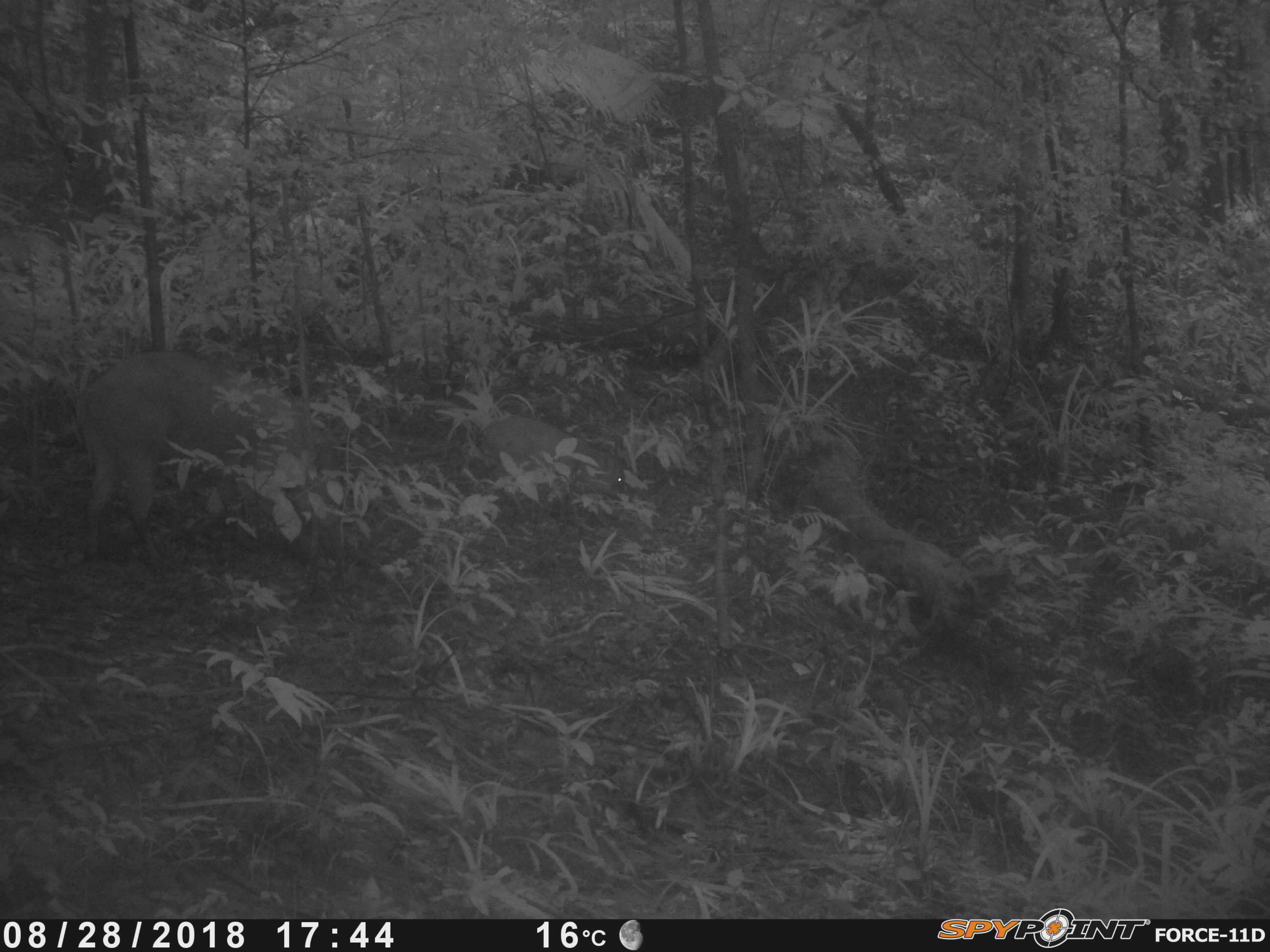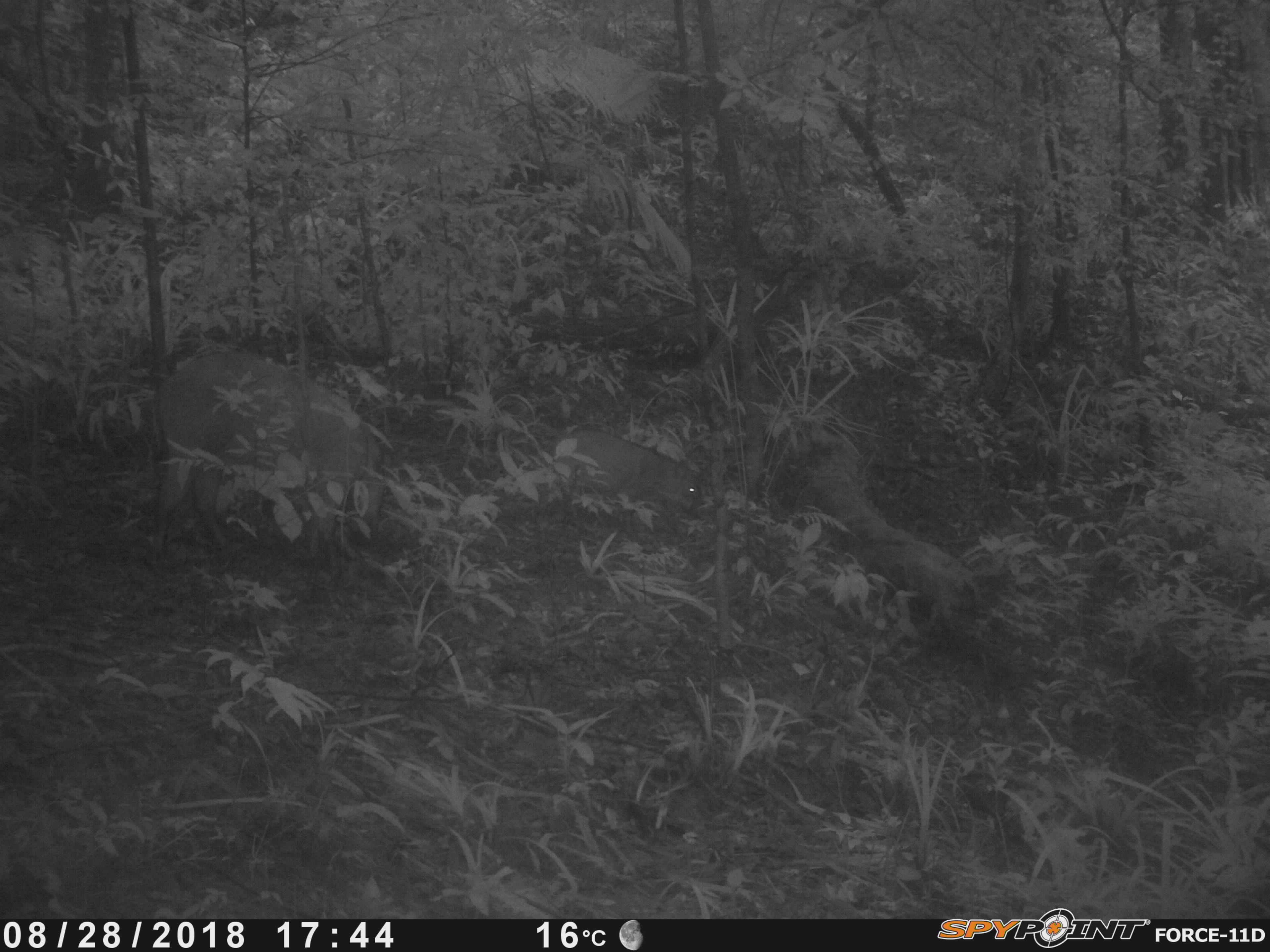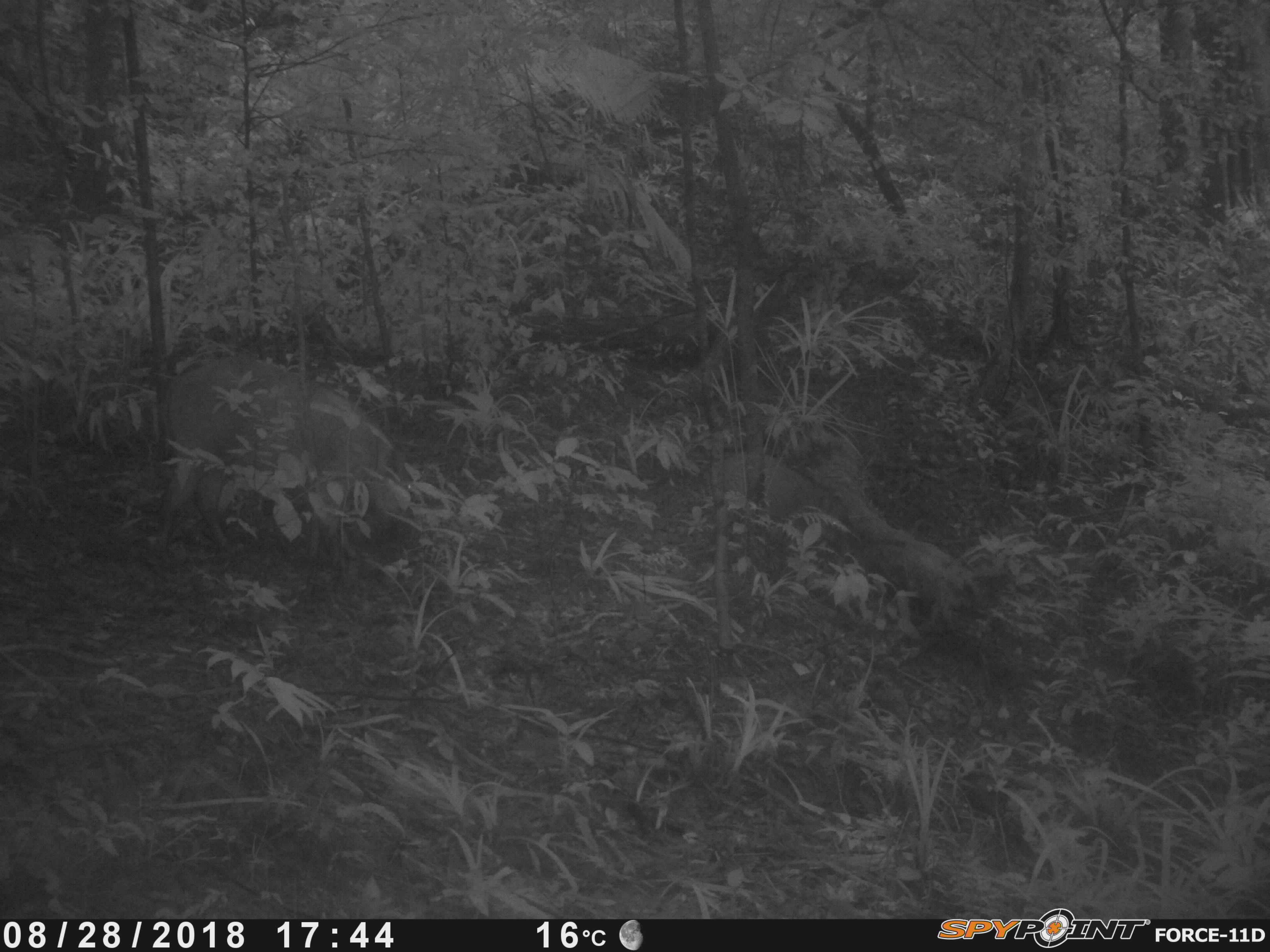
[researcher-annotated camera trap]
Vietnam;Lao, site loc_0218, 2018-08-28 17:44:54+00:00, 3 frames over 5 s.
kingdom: Animalia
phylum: Chordata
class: Mammalia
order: Artiodactyla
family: Suidae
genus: Sus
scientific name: Sus scrofa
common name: eurasian wild pig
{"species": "eurasian wild pig (Sus scrofa)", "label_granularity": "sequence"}